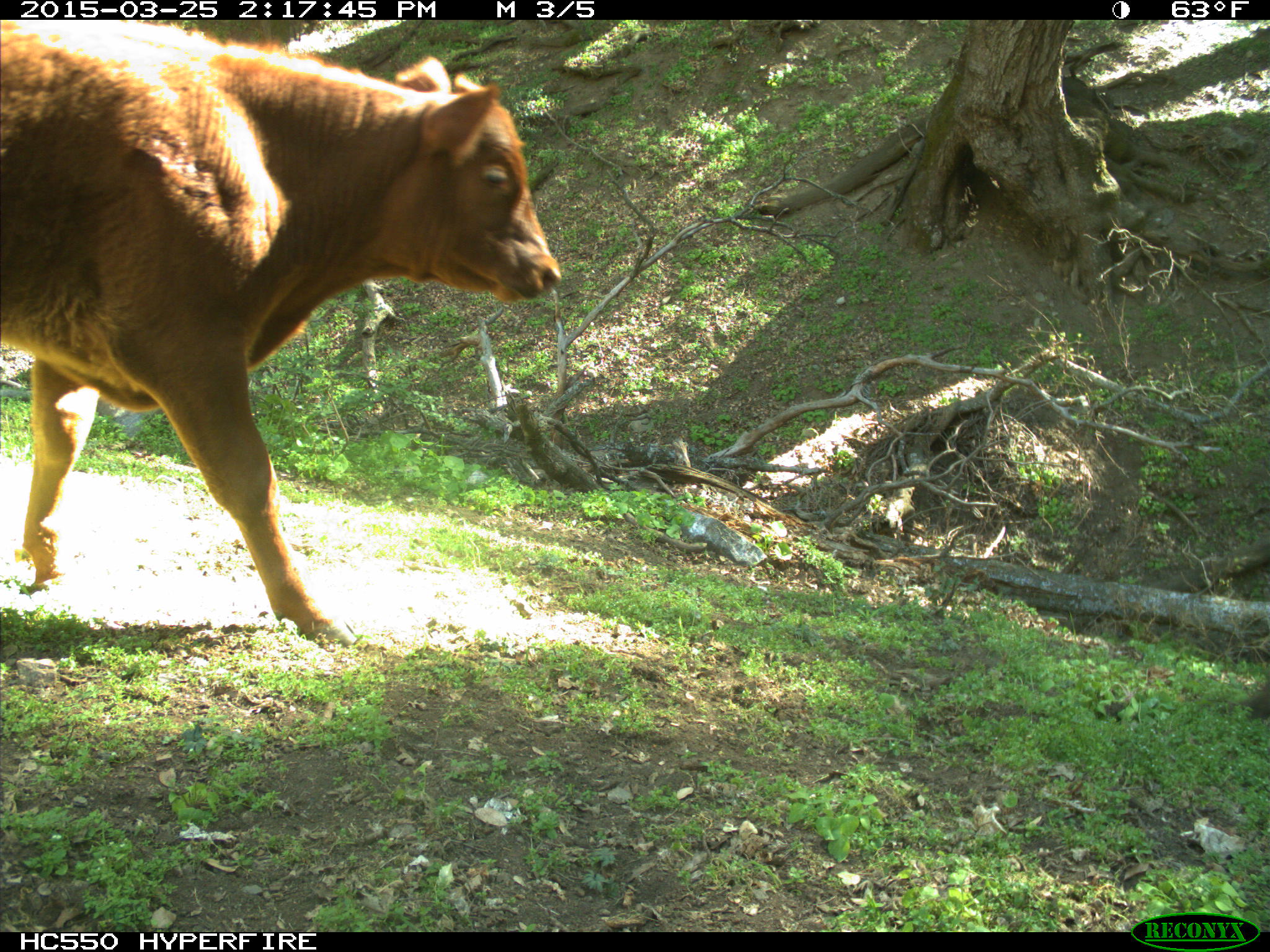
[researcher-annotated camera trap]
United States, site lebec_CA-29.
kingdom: Animalia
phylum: Chordata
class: Mammalia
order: Artiodactyla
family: Bovidae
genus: Bos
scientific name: Bos taurus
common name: domestic cow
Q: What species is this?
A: Bos taurus (domestic cow).